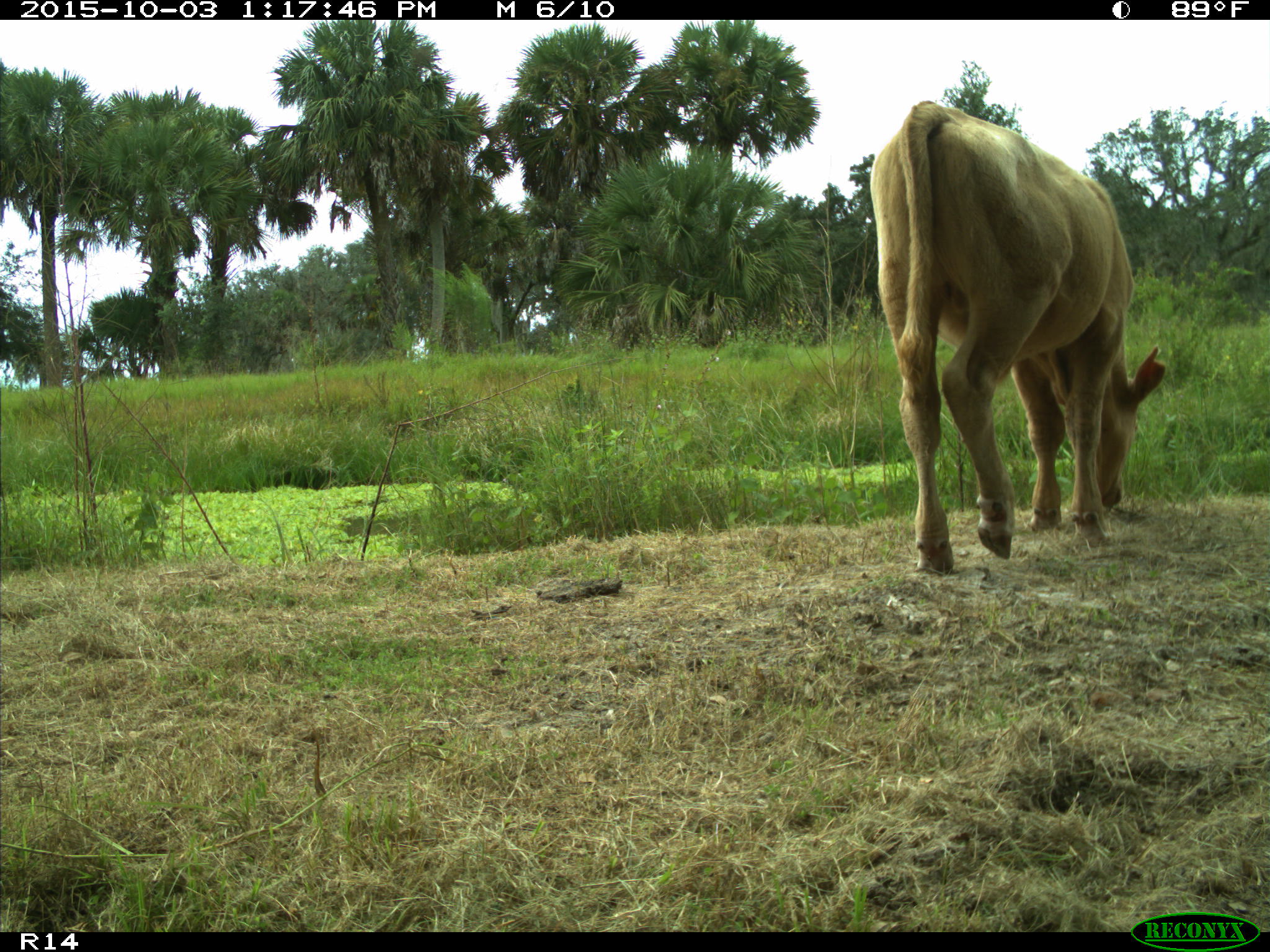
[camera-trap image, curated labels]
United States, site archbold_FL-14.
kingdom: Animalia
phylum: Chordata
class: Mammalia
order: Artiodactyla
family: Bovidae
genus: Bos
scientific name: Bos taurus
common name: domestic cow